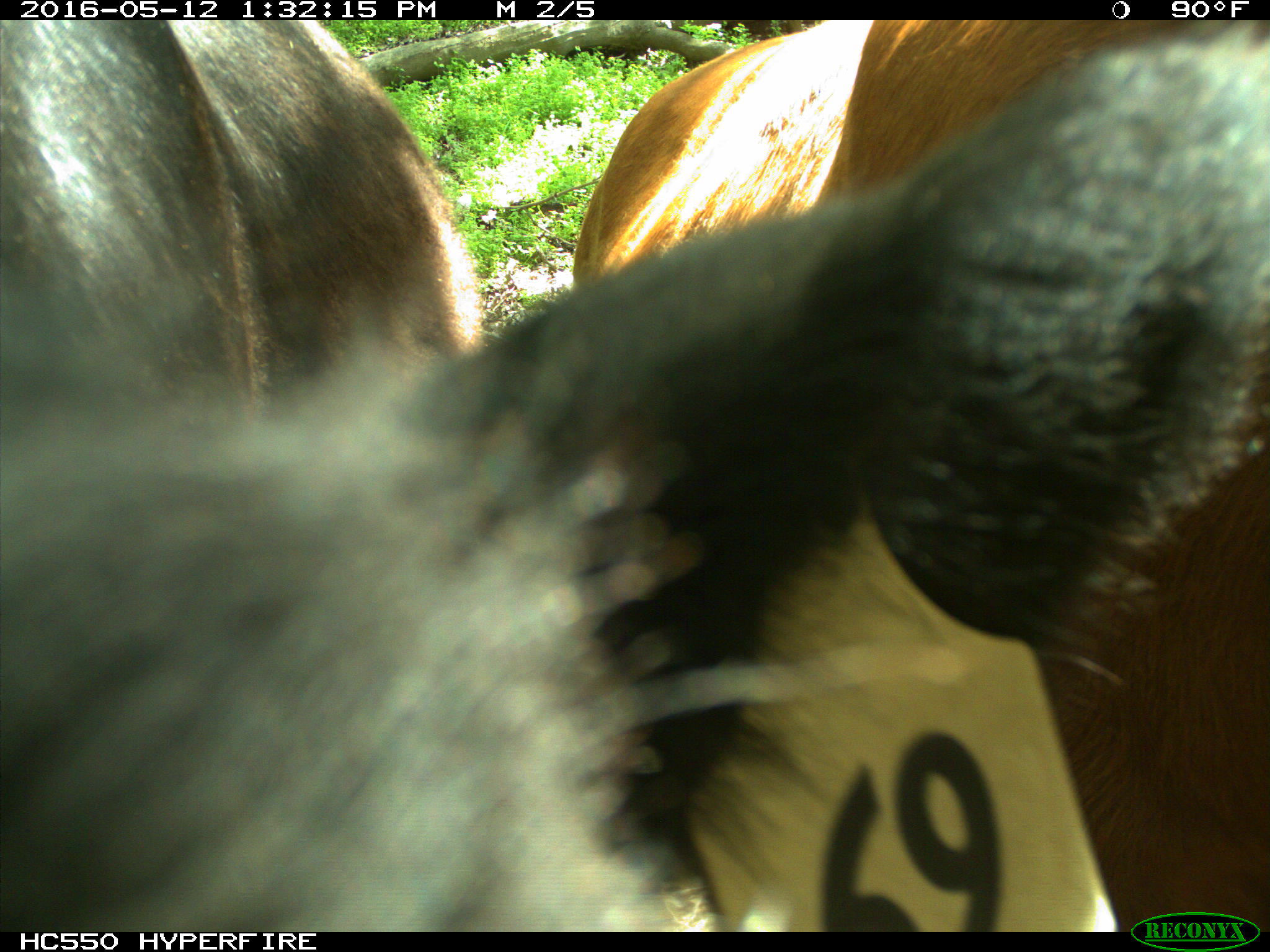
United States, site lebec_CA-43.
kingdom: Animalia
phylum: Chordata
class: Mammalia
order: Artiodactyla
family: Bovidae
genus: Bos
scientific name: Bos taurus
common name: domestic cow